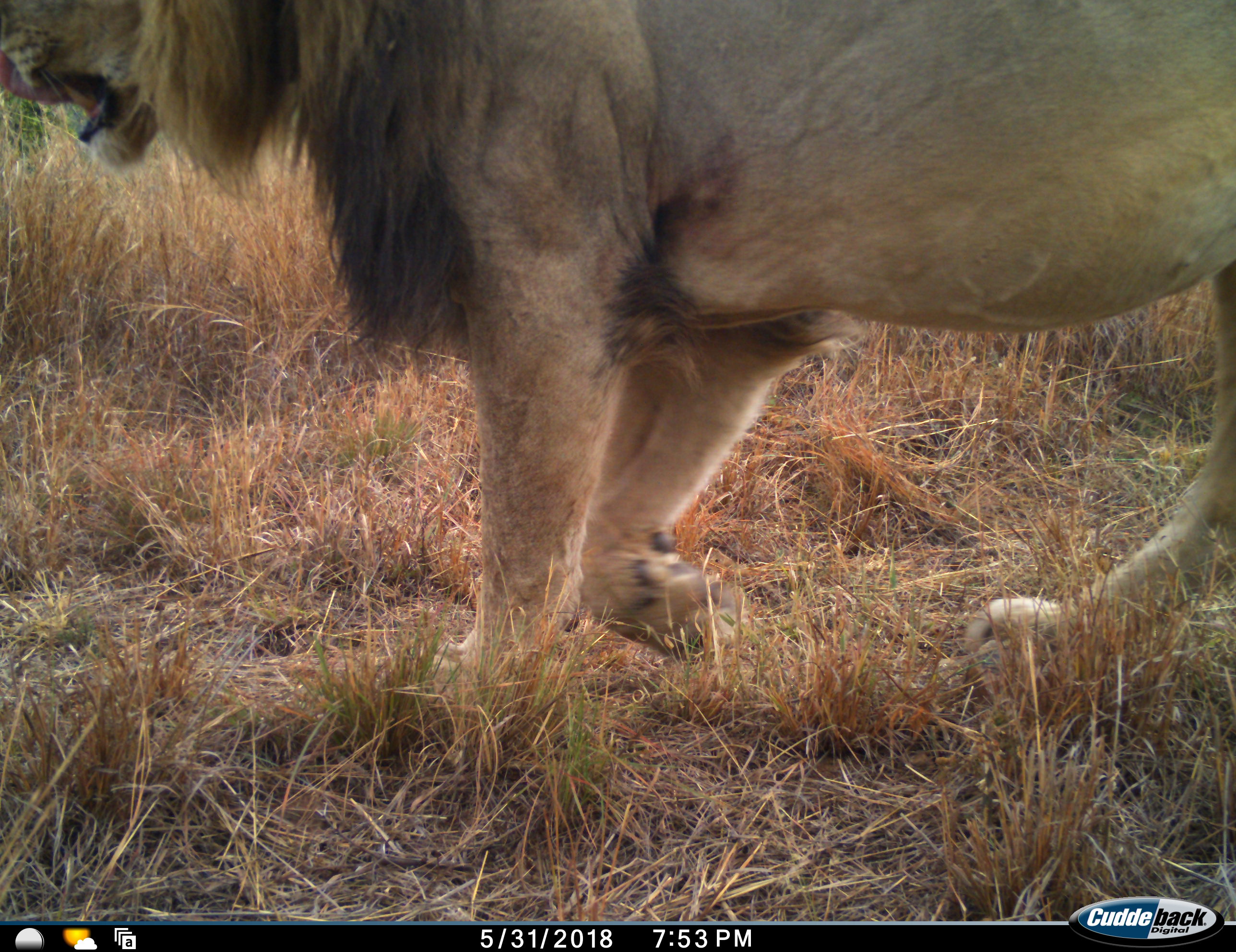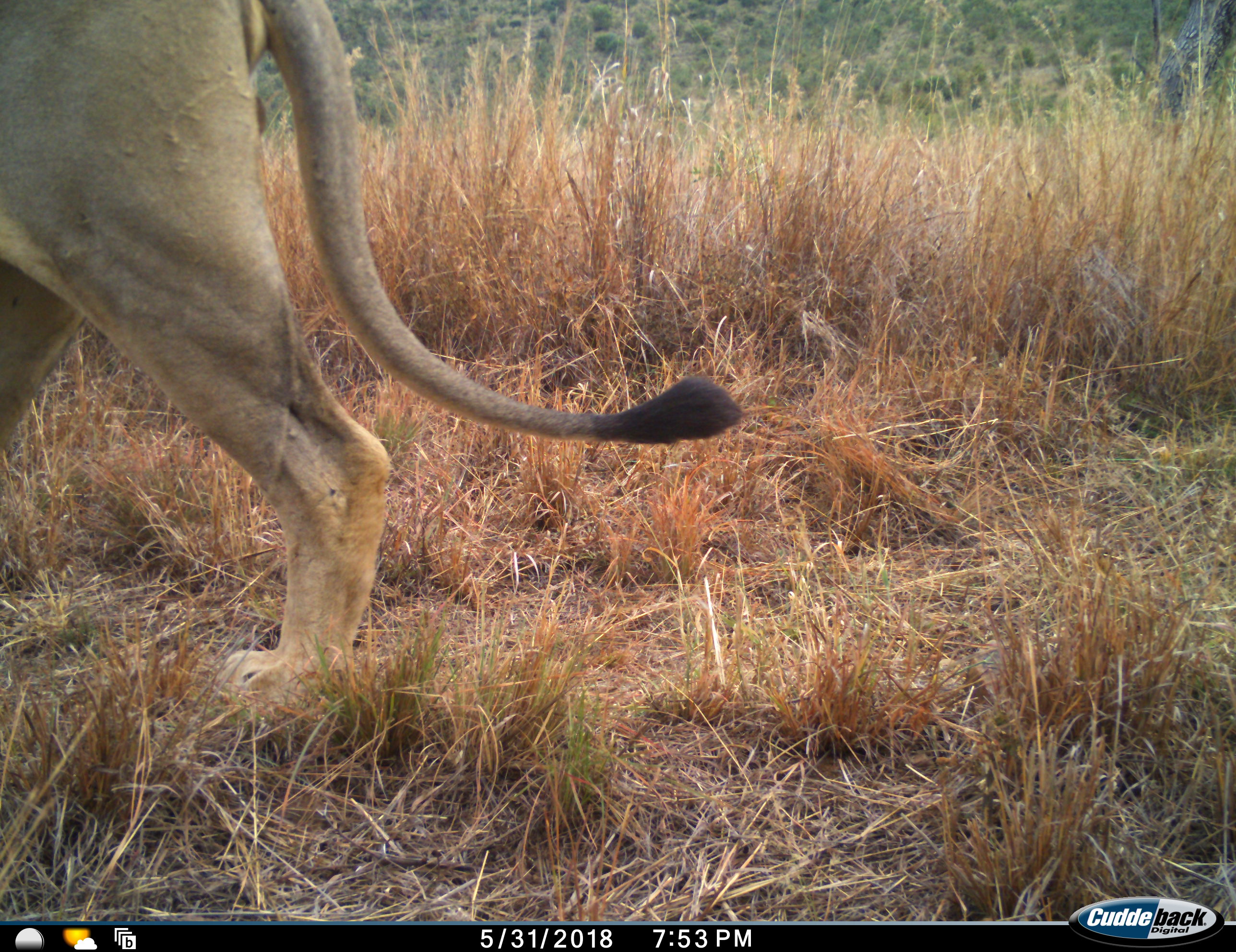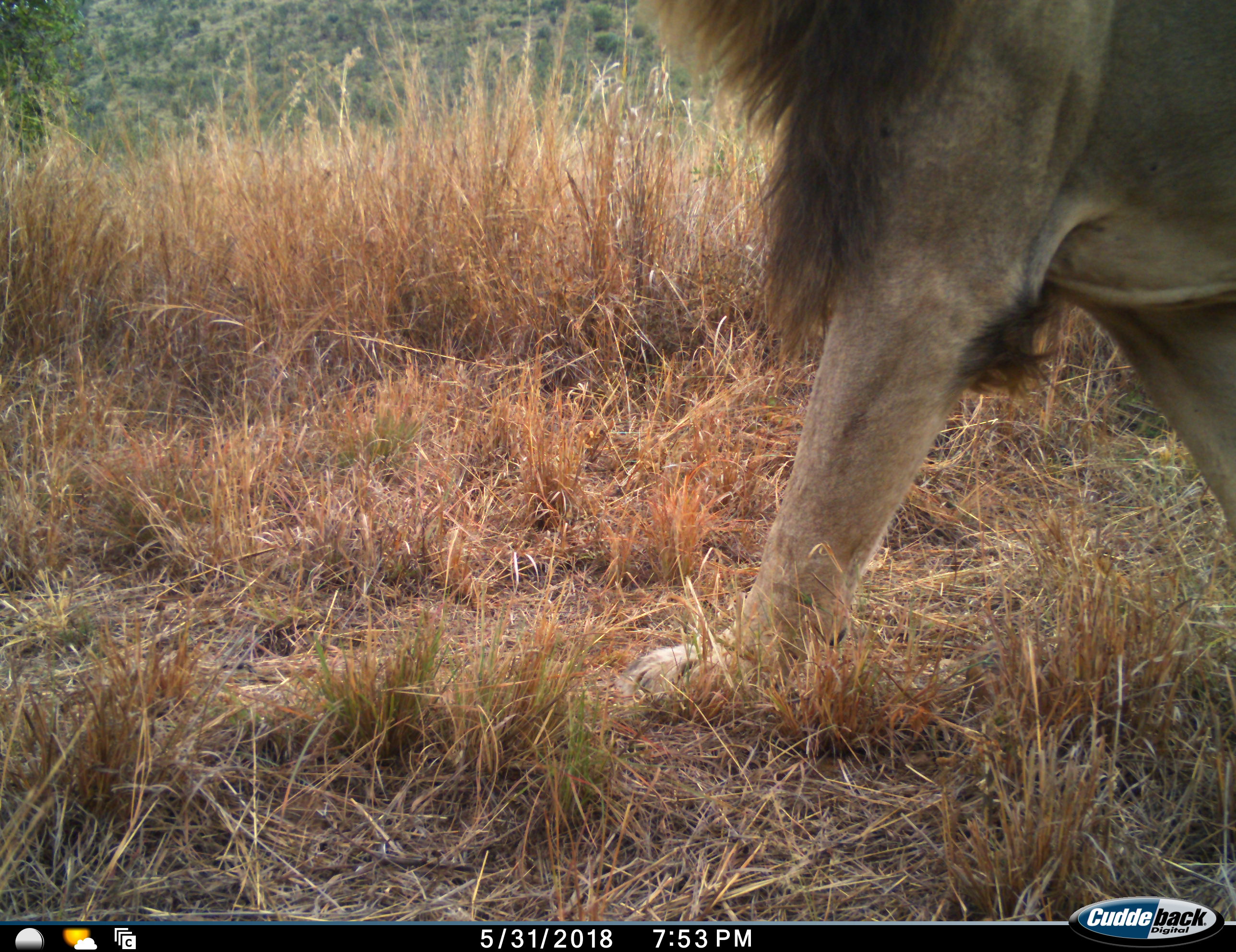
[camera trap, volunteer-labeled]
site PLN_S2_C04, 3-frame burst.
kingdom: Animalia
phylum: Chordata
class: Mammalia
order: Carnivora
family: Felidae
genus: Panthera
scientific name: Panthera leo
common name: lion male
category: lionmale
Lionmale (lion male) (Panthera leo), count 1. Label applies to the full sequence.